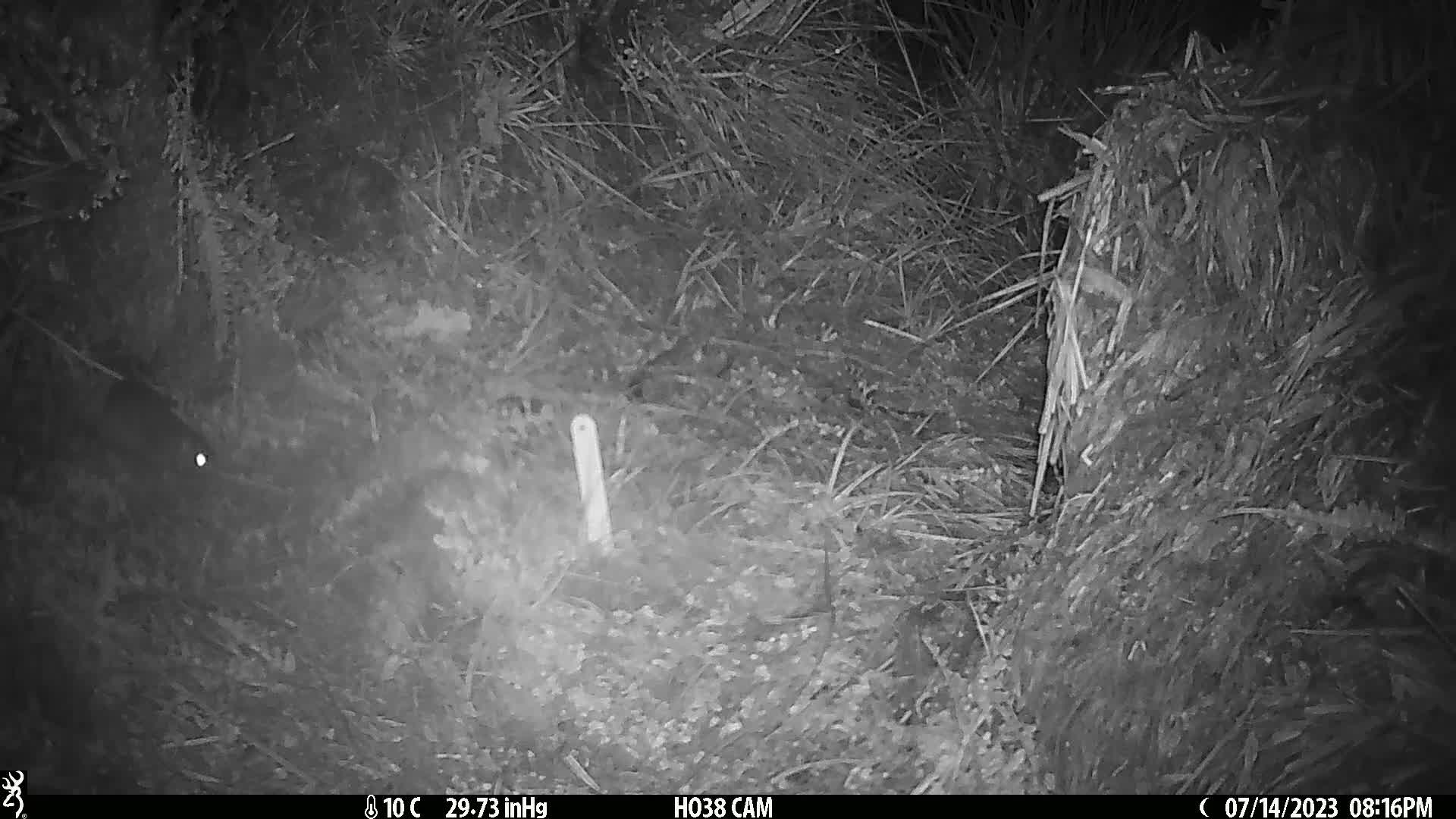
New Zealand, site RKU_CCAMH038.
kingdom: Animalia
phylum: Chordata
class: Mammalia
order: Rodentia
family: Muridae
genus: Rattus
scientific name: Rattus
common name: rat